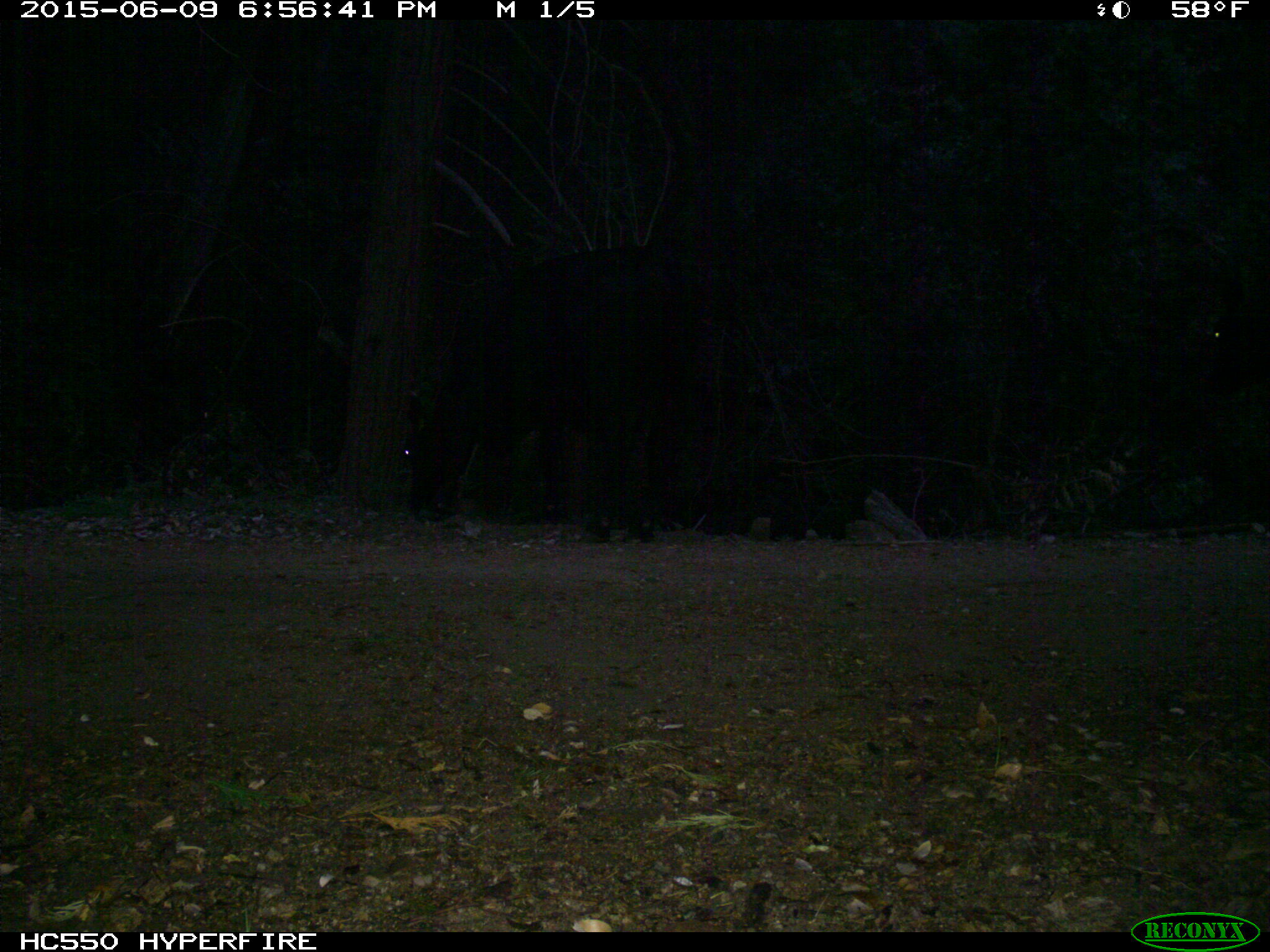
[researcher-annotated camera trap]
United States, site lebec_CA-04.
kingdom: Animalia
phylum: Chordata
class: Mammalia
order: Artiodactyla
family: Bovidae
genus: Bos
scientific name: Bos taurus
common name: domestic cow